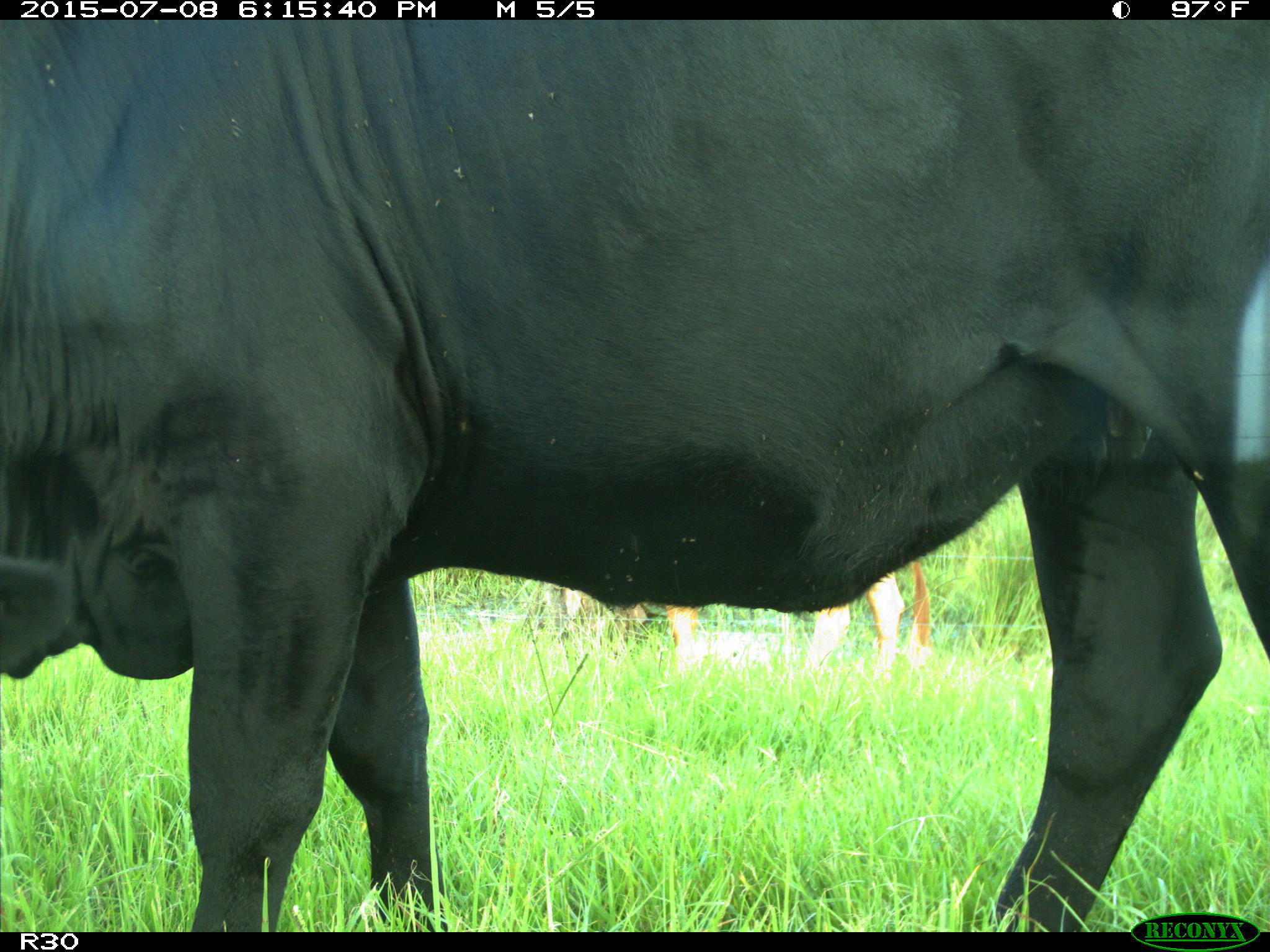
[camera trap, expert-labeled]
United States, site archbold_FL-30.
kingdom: Animalia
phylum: Chordata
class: Mammalia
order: Artiodactyla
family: Bovidae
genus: Bos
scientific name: Bos taurus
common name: domestic cow